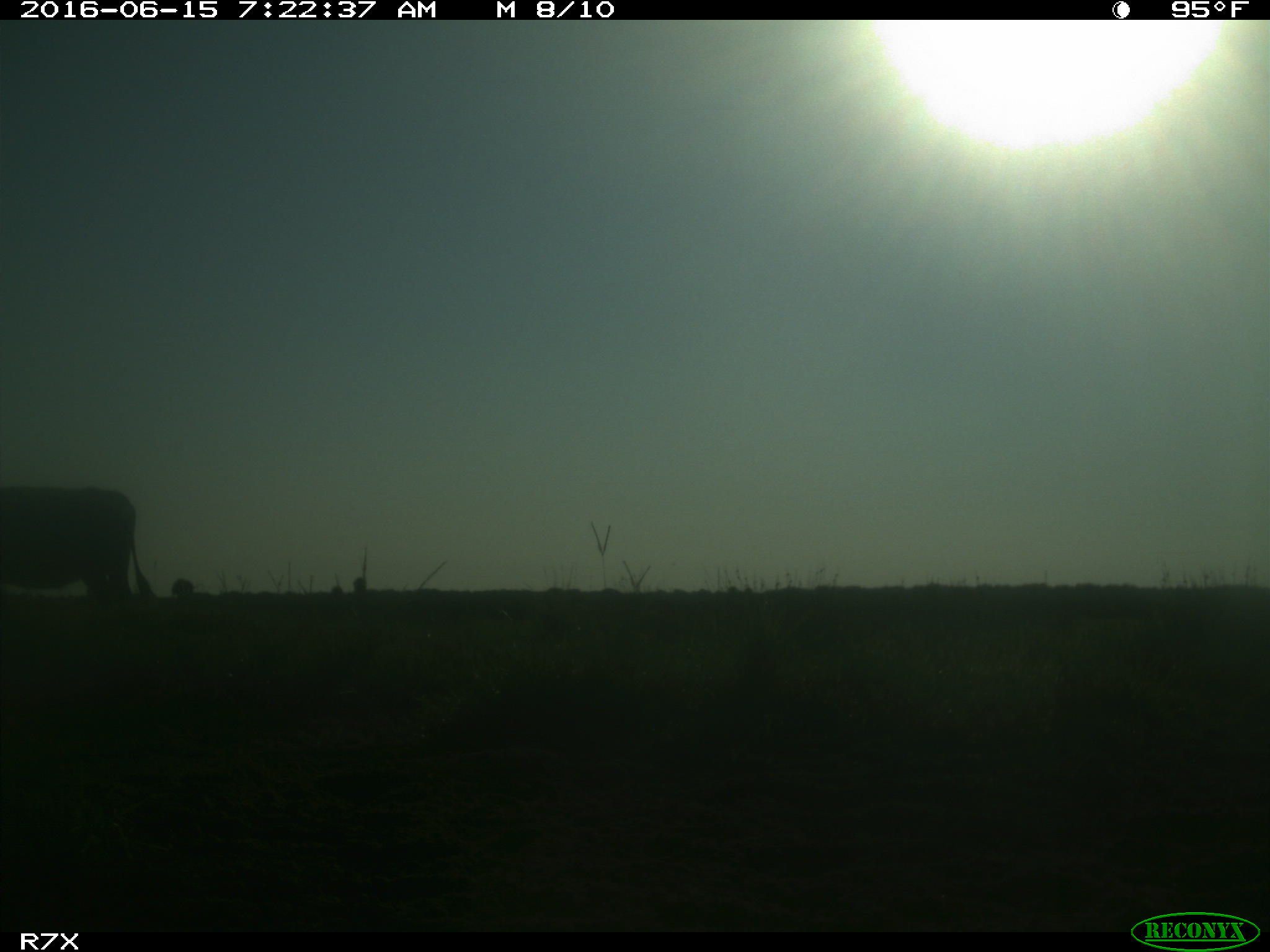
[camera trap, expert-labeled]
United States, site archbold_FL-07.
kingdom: Animalia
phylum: Chordata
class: Mammalia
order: Artiodactyla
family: Bovidae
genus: Bos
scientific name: Bos taurus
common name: domestic cow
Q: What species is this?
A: Bos taurus (domestic cow).